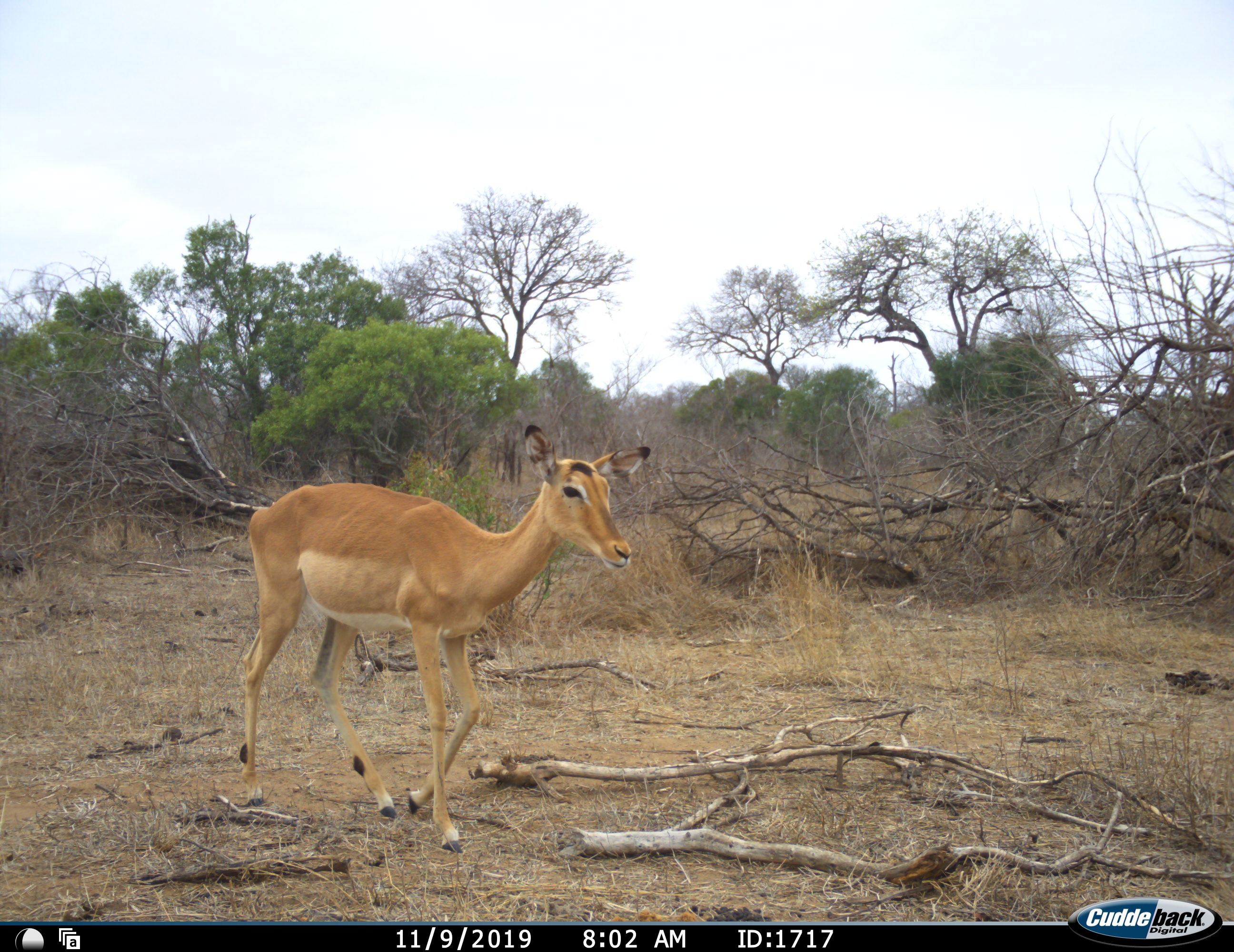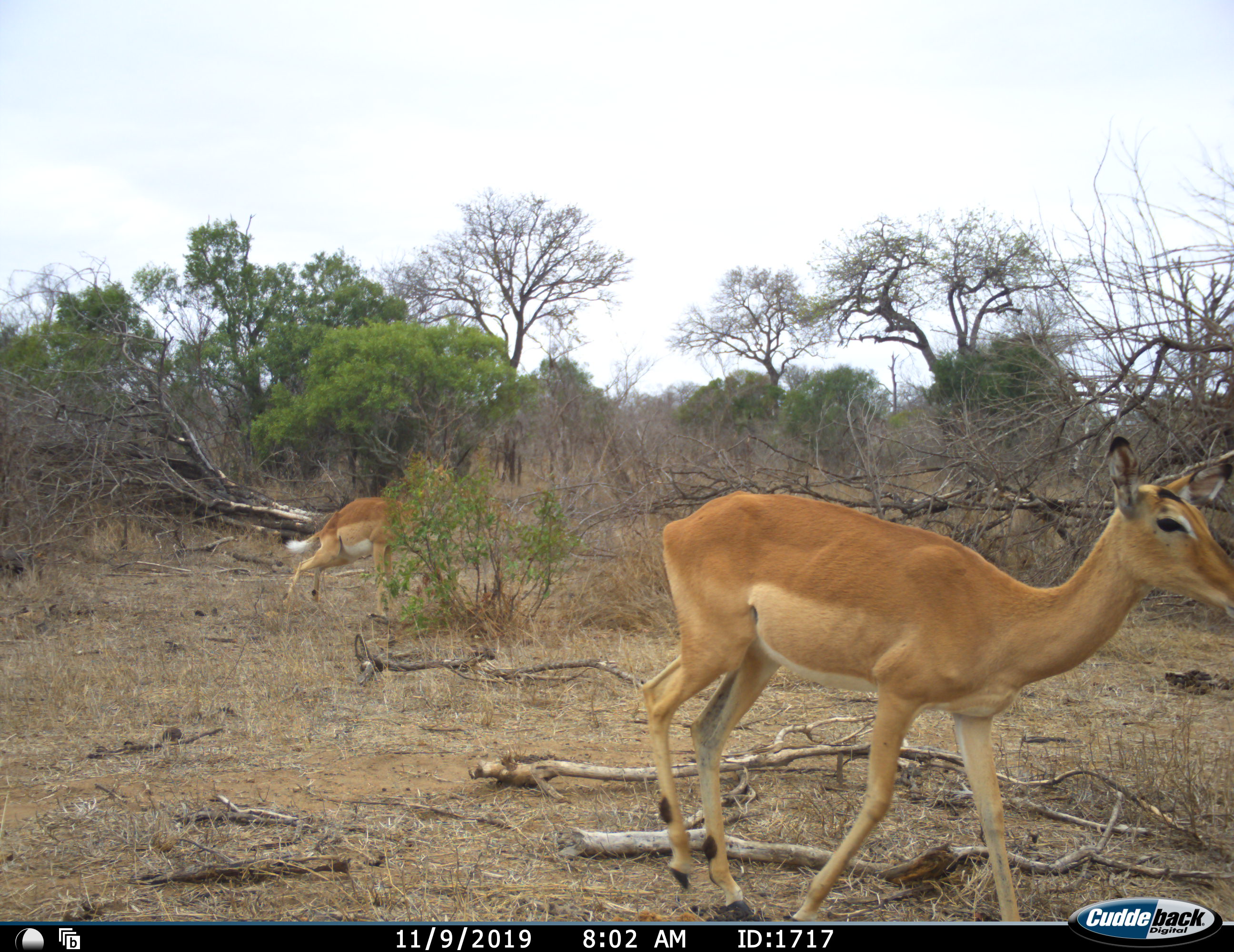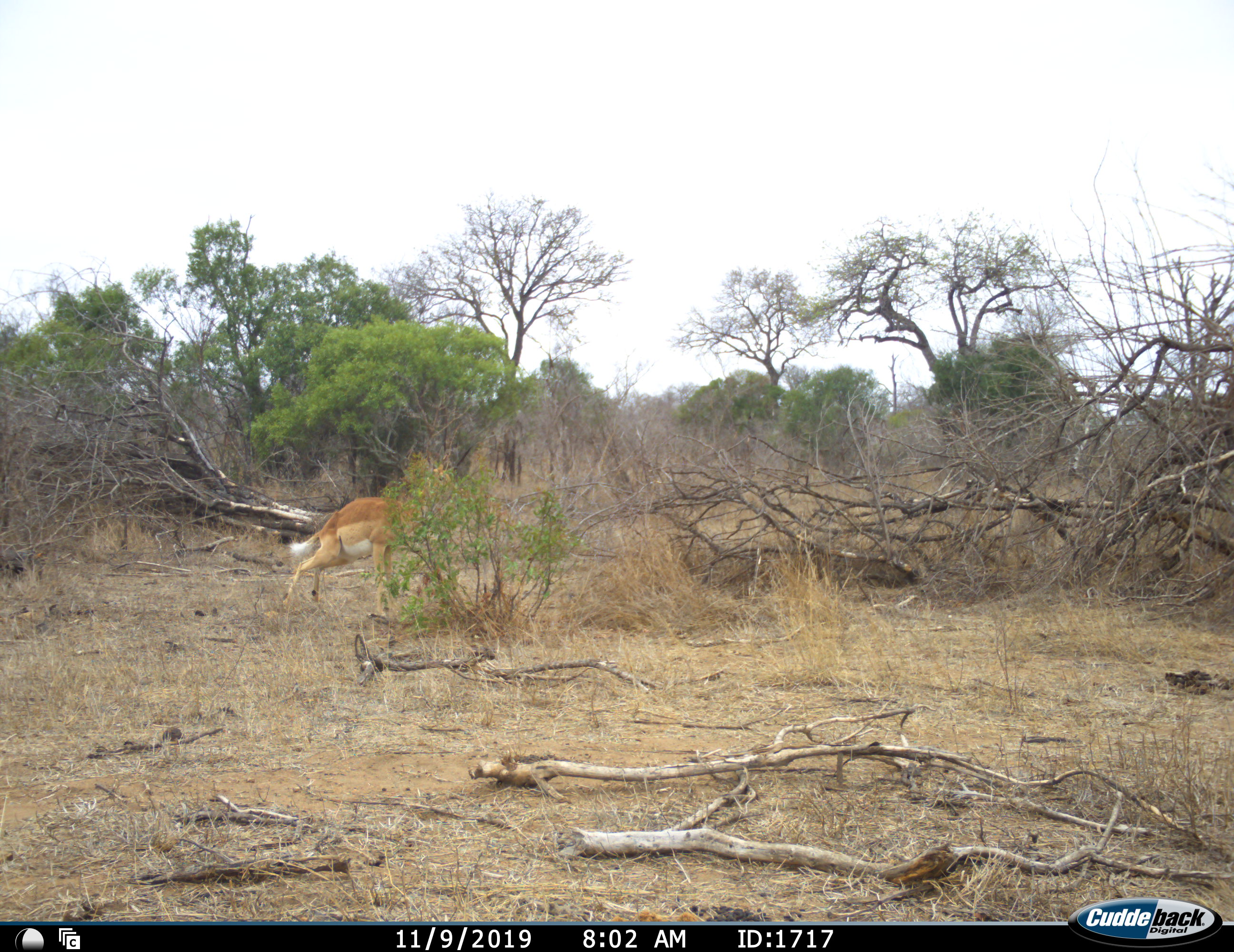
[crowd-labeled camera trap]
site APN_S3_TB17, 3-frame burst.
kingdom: Animalia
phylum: Chordata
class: Mammalia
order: Artiodactyla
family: Bovidae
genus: Aepyceros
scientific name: Aepyceros melampus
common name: impala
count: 2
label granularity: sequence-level